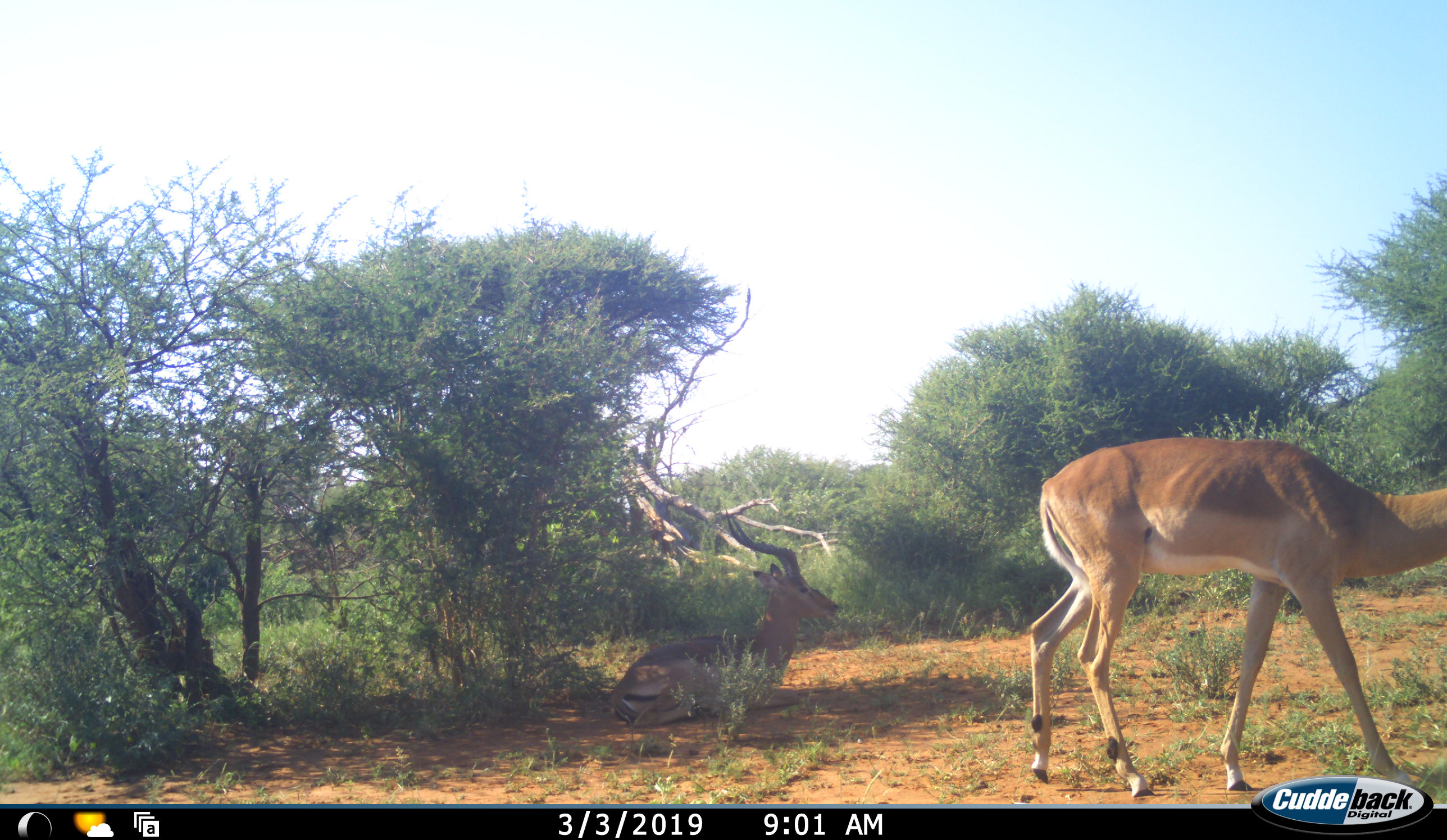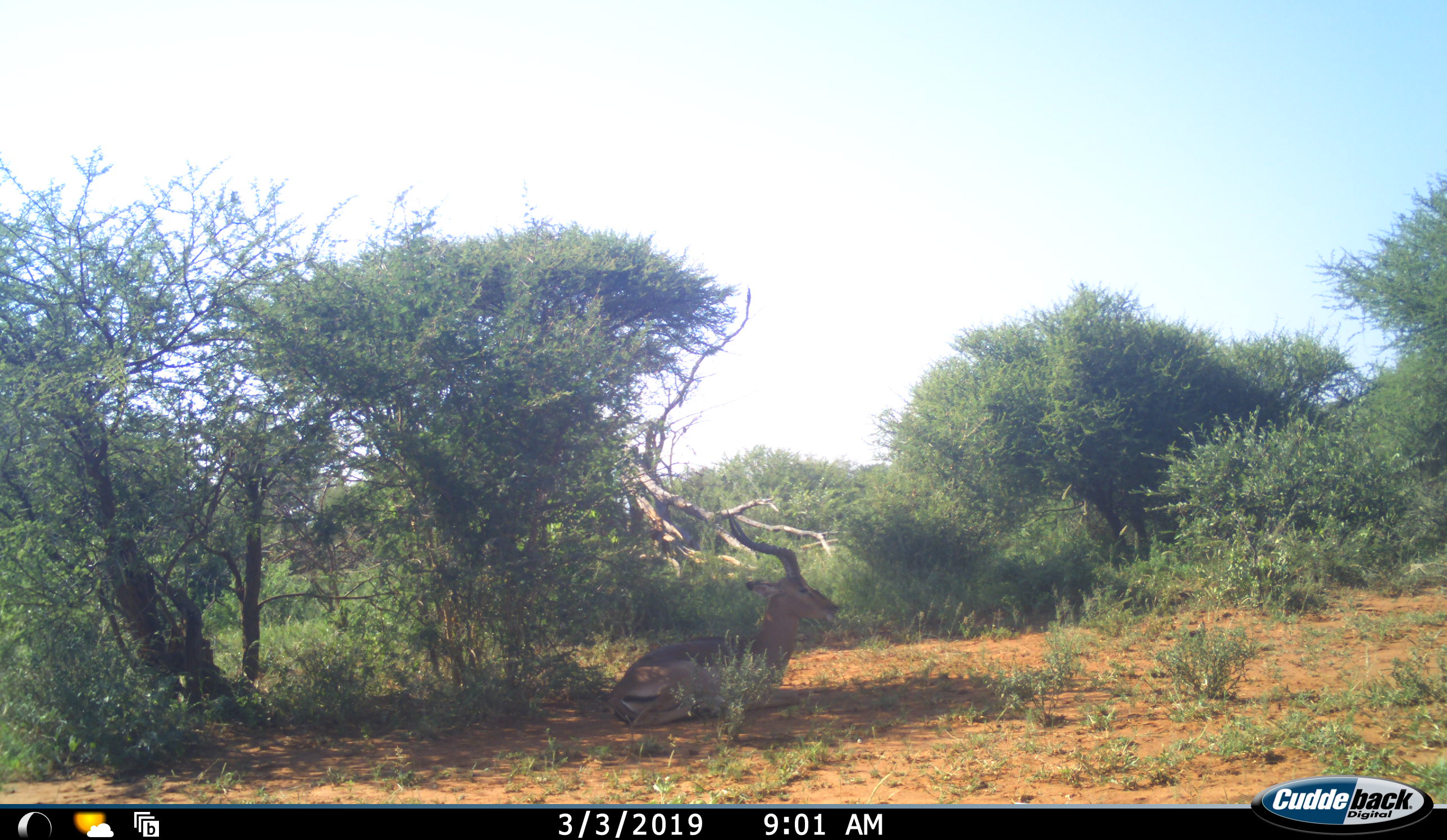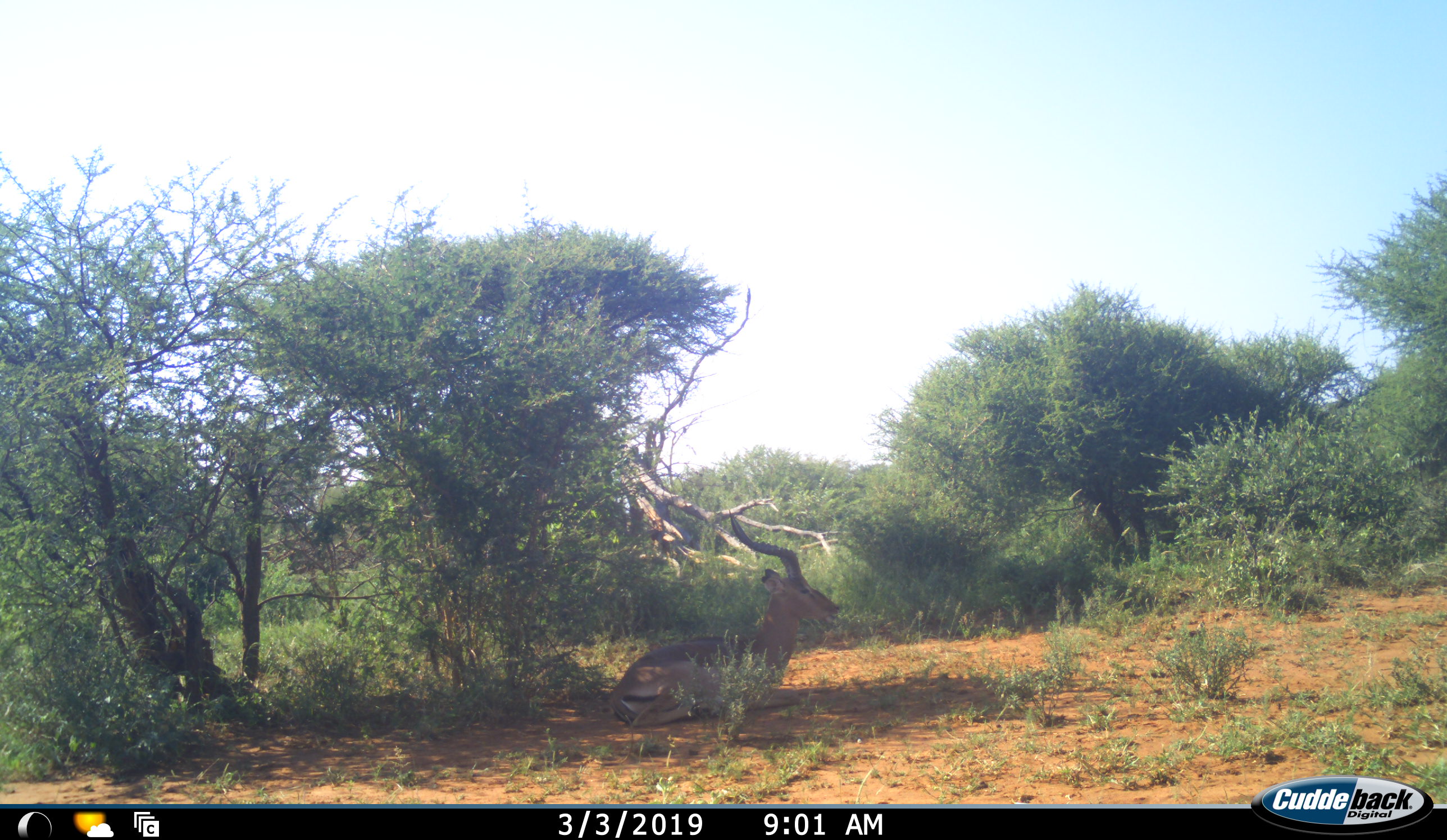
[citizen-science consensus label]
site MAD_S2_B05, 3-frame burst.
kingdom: Animalia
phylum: Chordata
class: Mammalia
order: Artiodactyla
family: Bovidae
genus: Aepyceros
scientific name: Aepyceros melampus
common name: impala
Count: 2.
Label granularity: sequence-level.